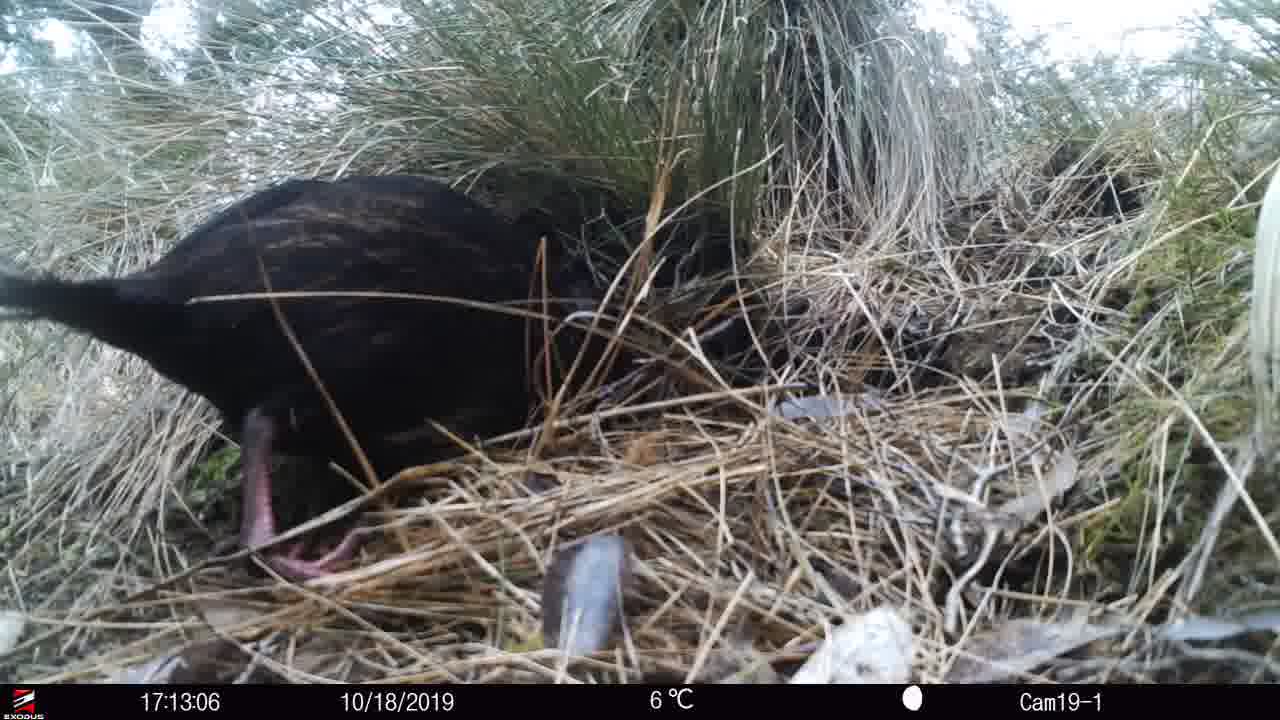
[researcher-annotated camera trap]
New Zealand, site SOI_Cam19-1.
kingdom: Animalia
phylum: Chordata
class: Aves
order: Gruiformes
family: Rallidae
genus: Gallirallus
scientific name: Gallirallus australis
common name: weka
Weka (Gallirallus australis).